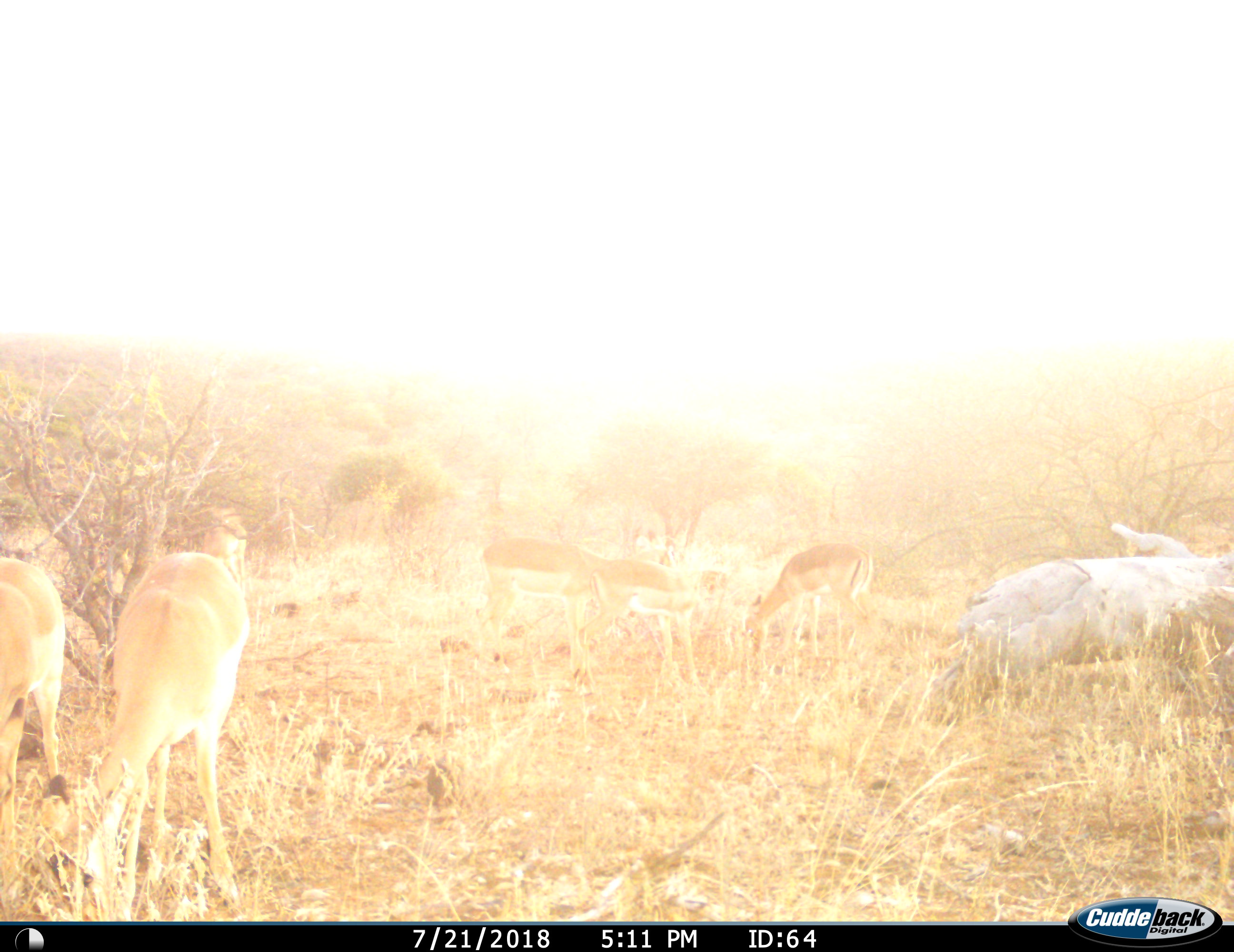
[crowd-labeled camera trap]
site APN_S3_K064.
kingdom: Animalia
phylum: Chordata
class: Mammalia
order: Artiodactyla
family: Bovidae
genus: Aepyceros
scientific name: Aepyceros melampus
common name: impala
Impala (Aepyceros melampus), count 6. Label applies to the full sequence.